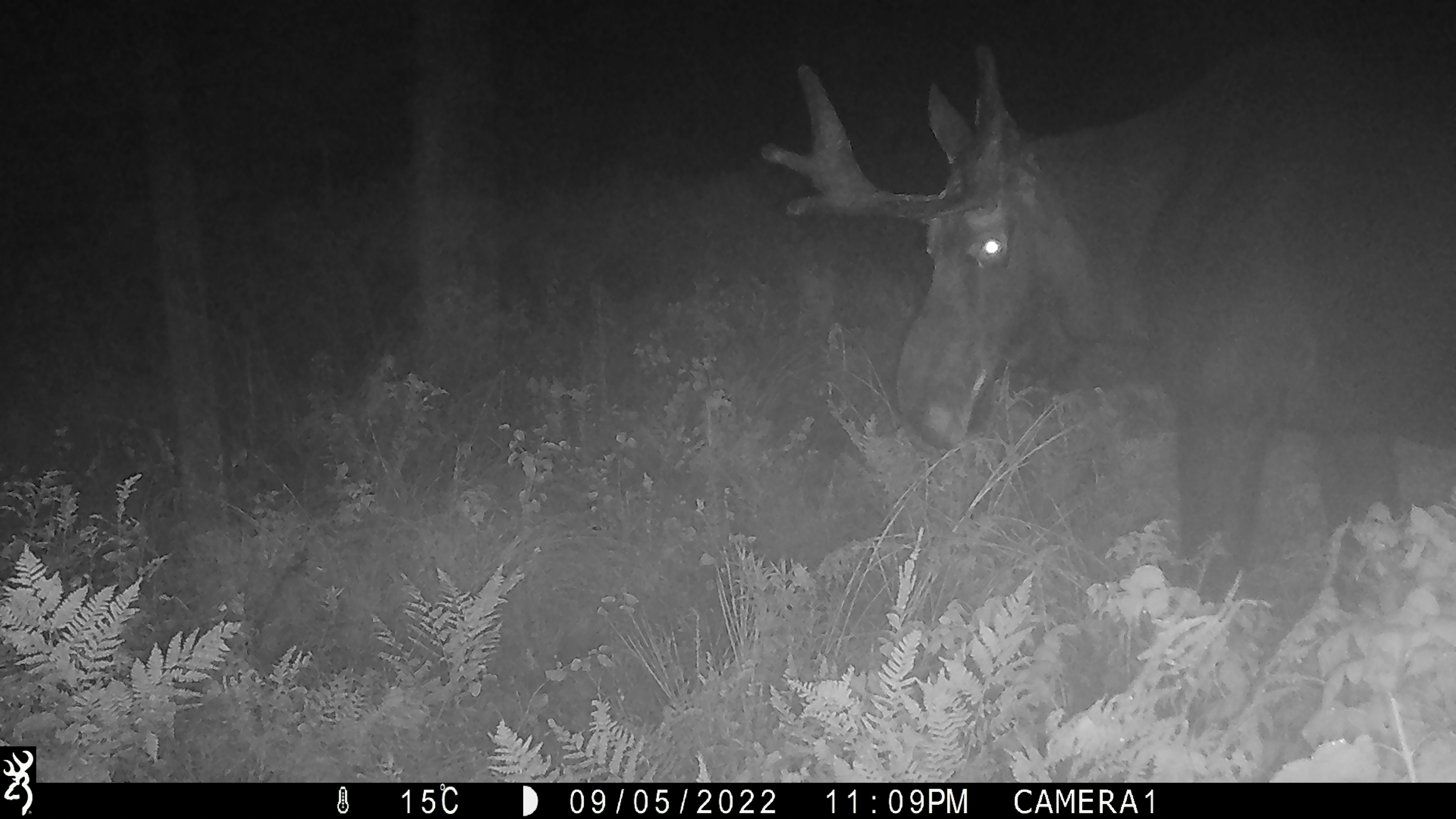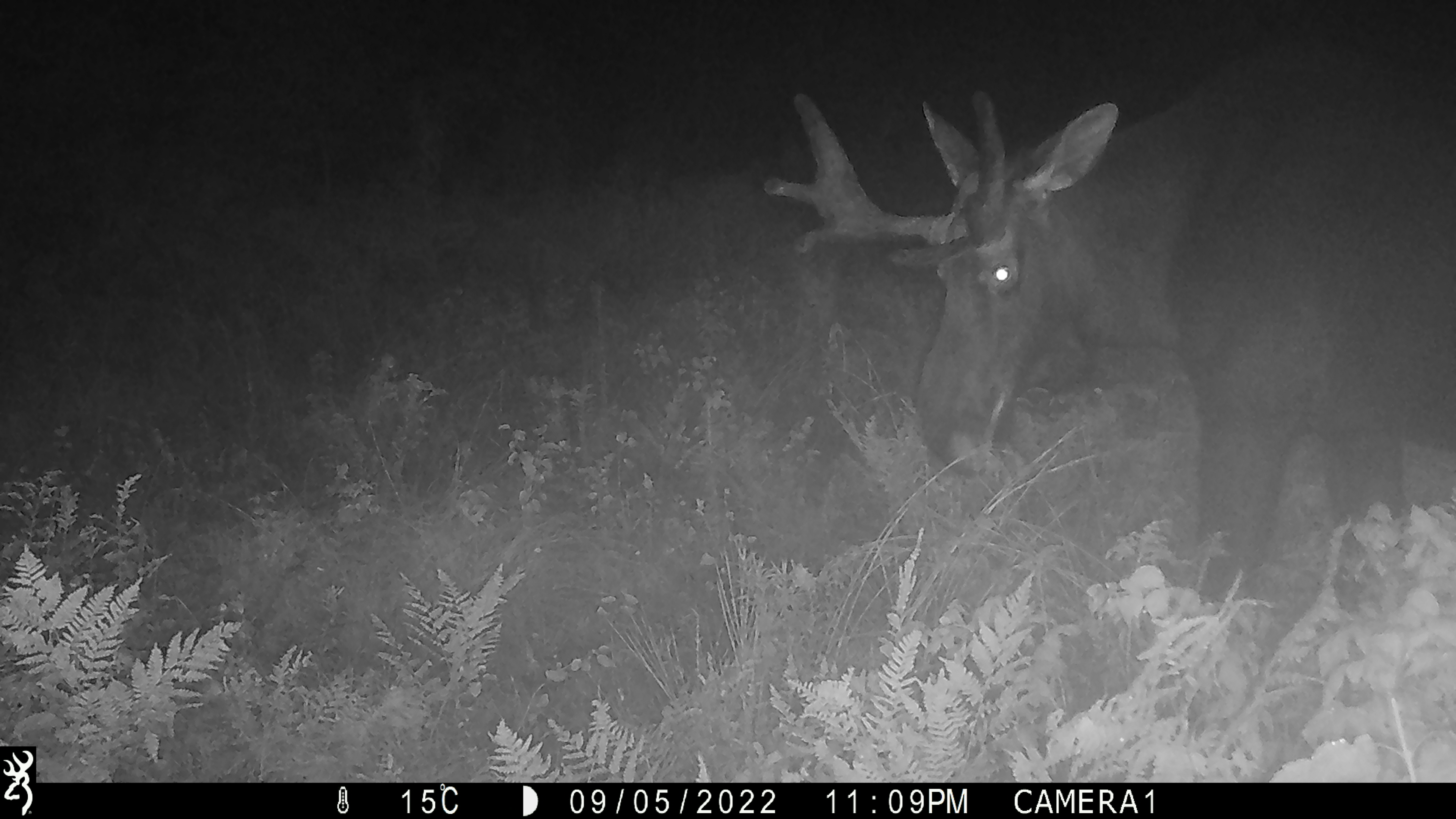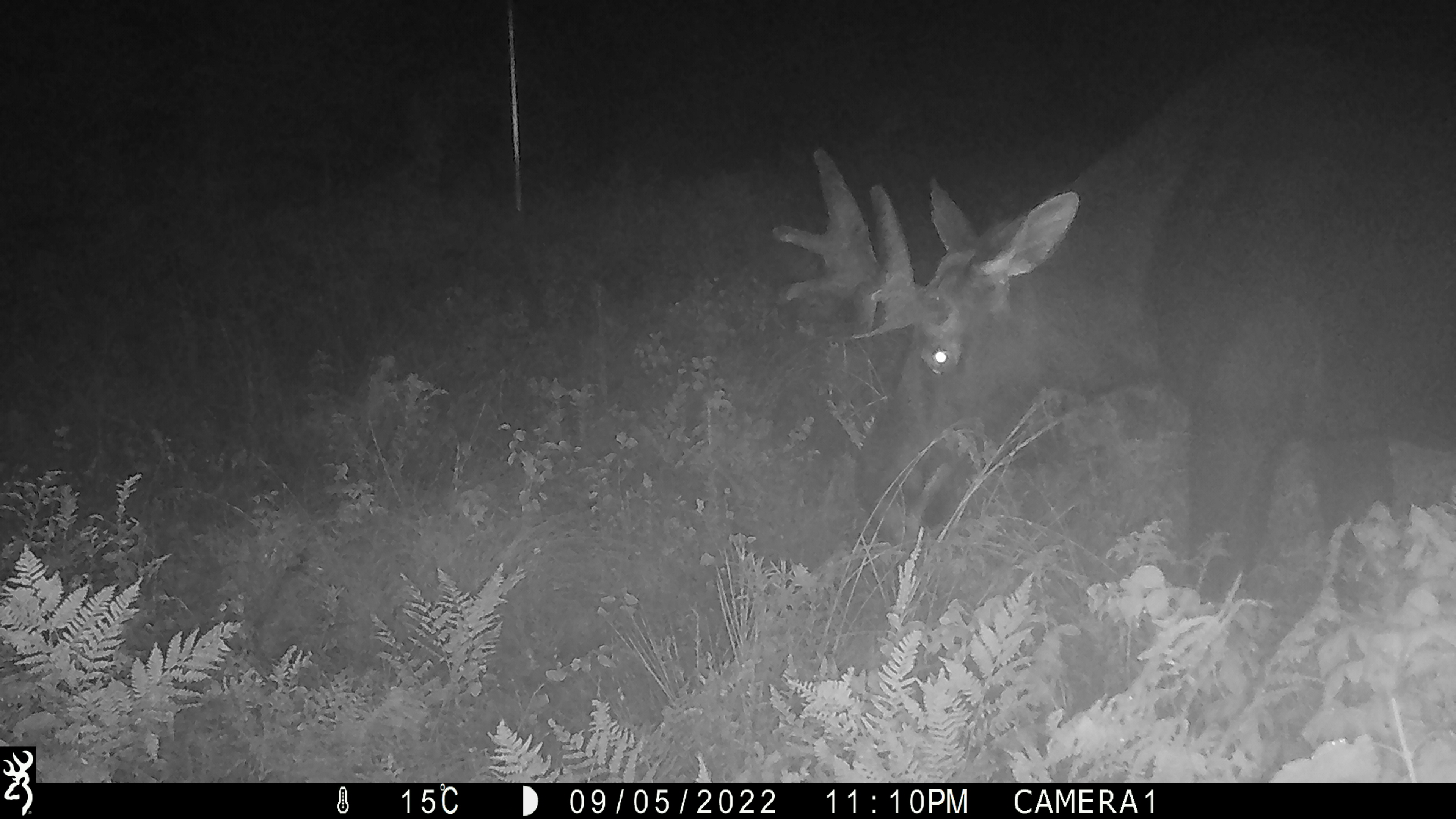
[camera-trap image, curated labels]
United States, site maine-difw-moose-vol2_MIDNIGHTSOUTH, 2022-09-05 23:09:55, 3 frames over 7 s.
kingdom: Animalia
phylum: Chordata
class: Mammalia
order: Artiodactyla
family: Cervidae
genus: Alces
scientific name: Alces alces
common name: moose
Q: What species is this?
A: Moose (Alces alces).